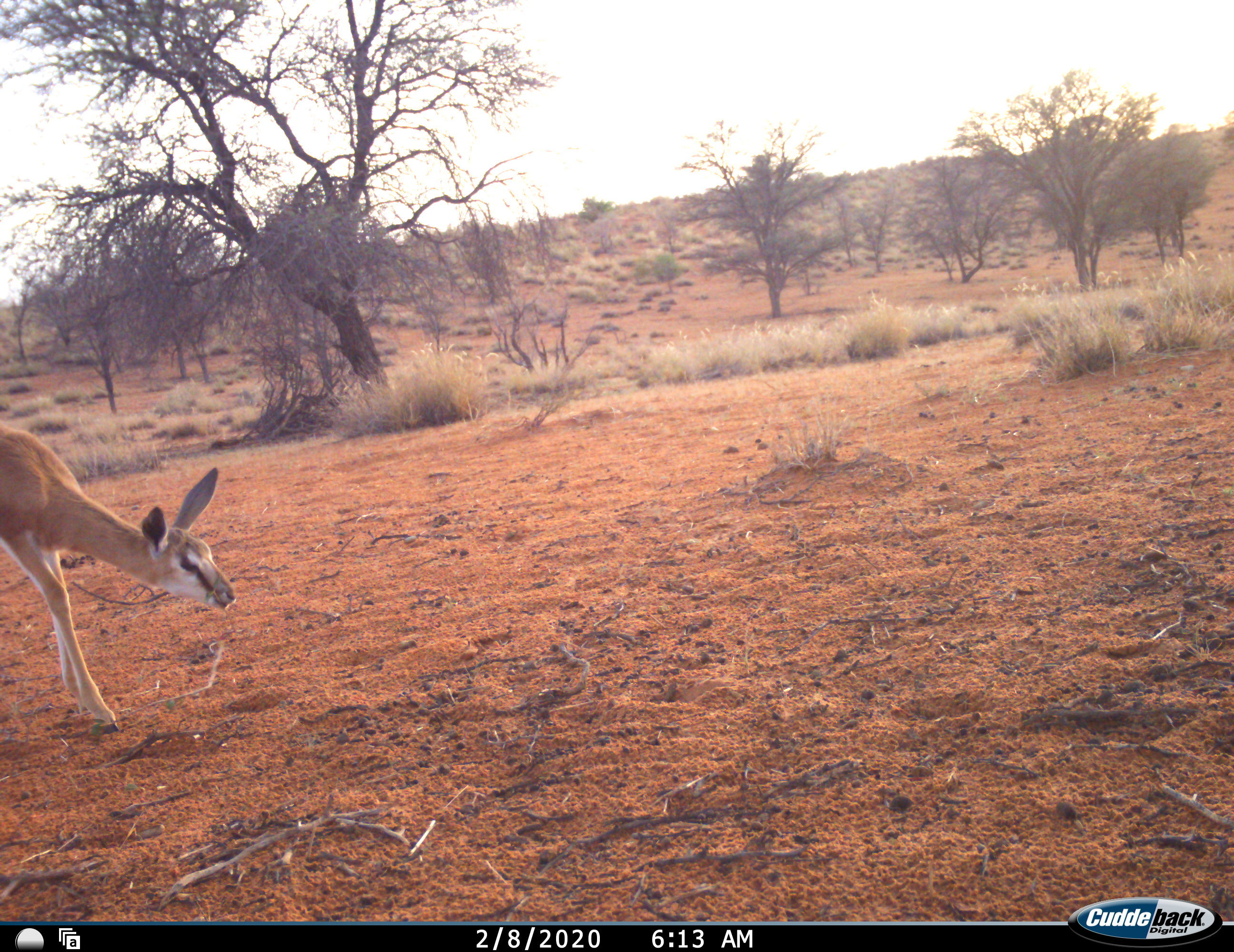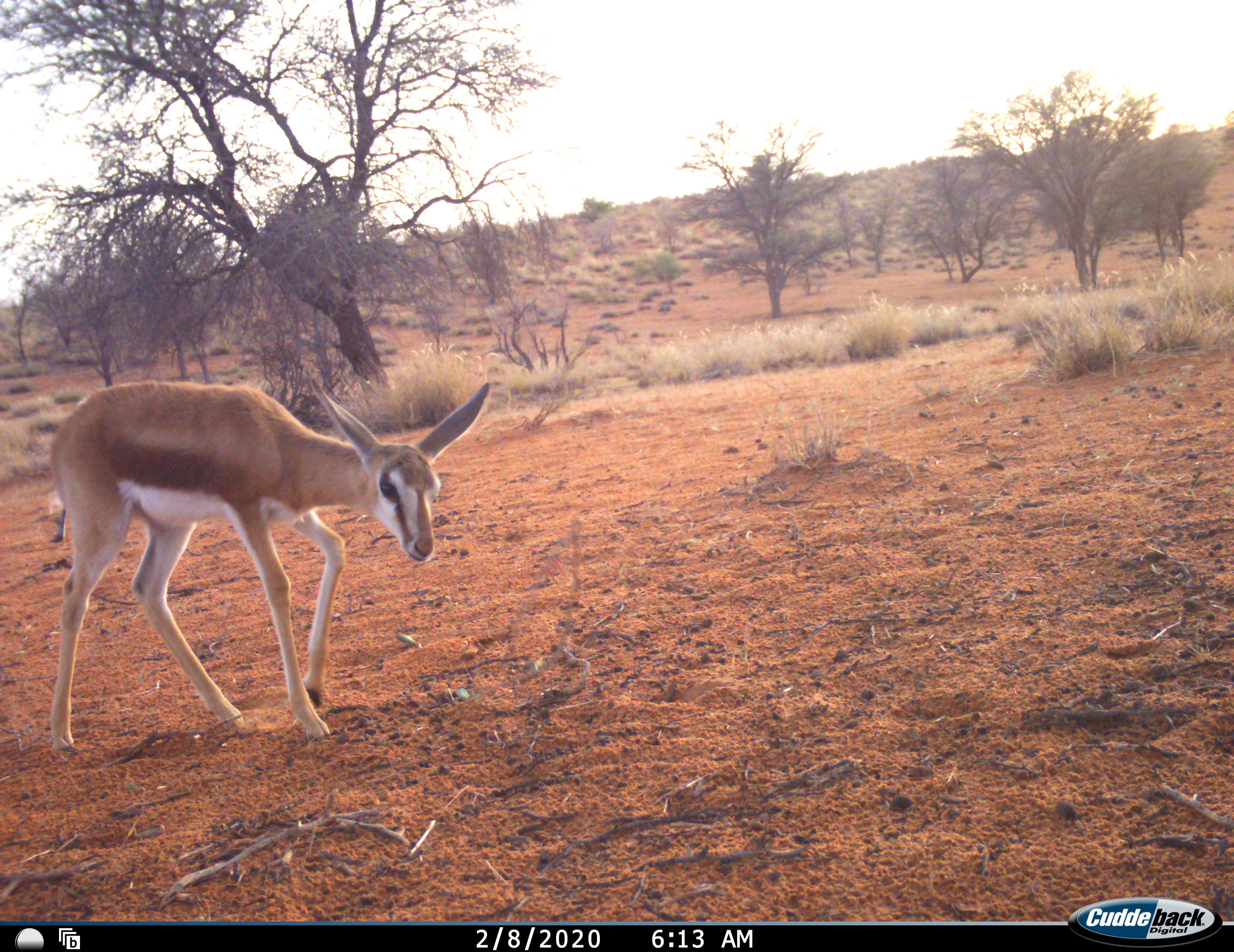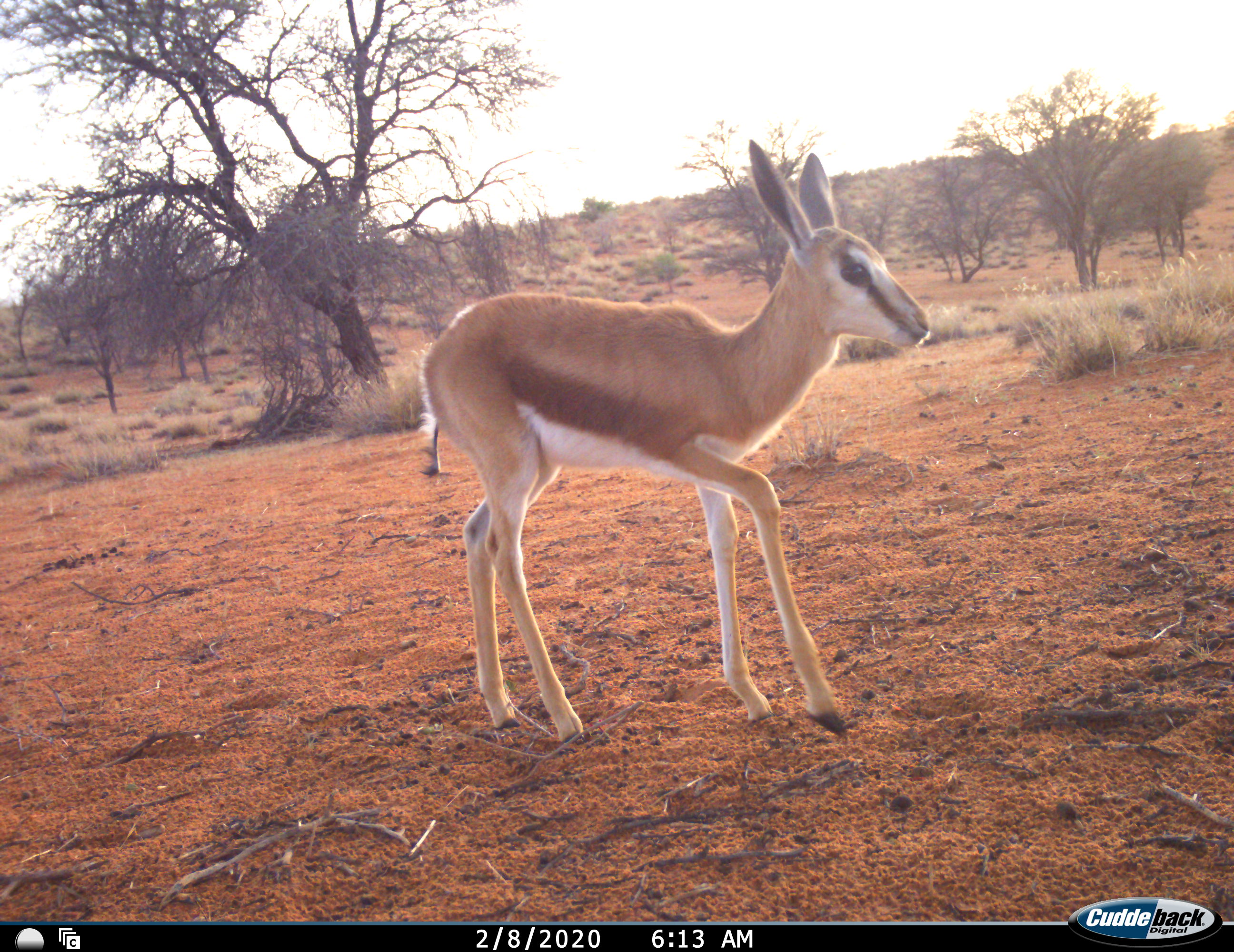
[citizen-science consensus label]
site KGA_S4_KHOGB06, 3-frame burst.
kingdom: Animalia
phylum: Chordata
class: Mammalia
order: Artiodactyla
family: Bovidae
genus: Antidorcas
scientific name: Antidorcas marsupialis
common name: springbok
Springbok (Antidorcas marsupialis), count 1. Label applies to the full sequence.